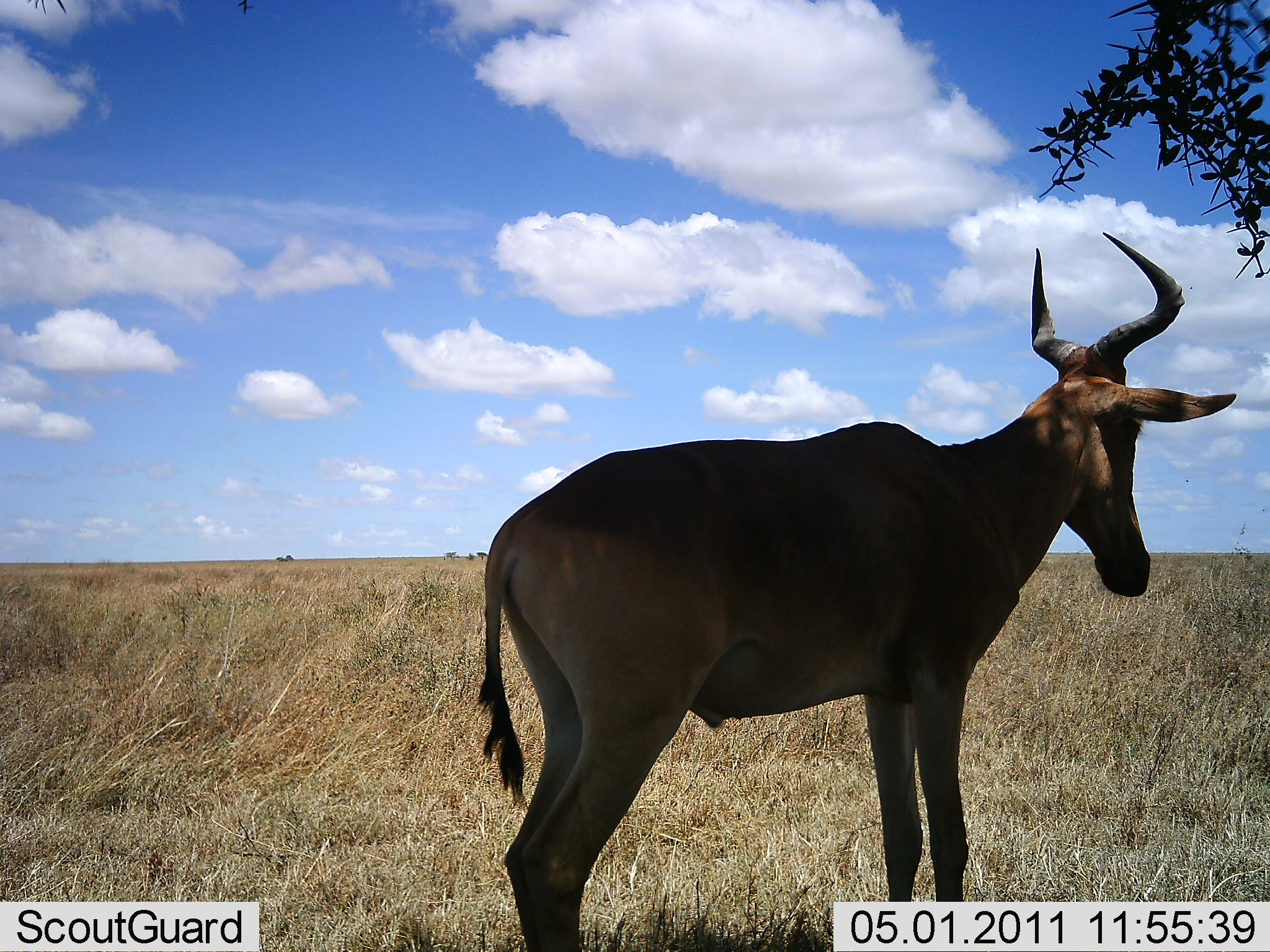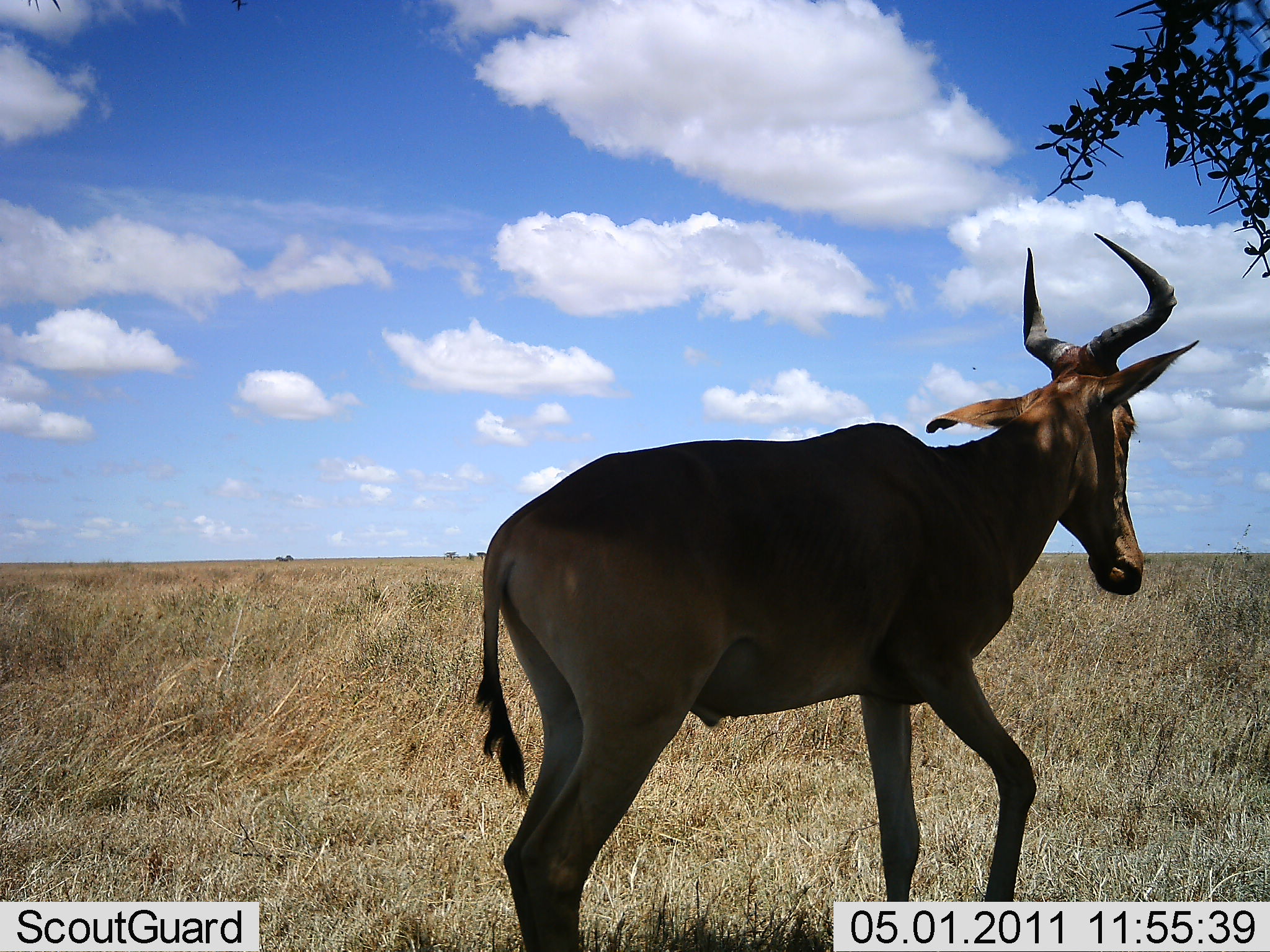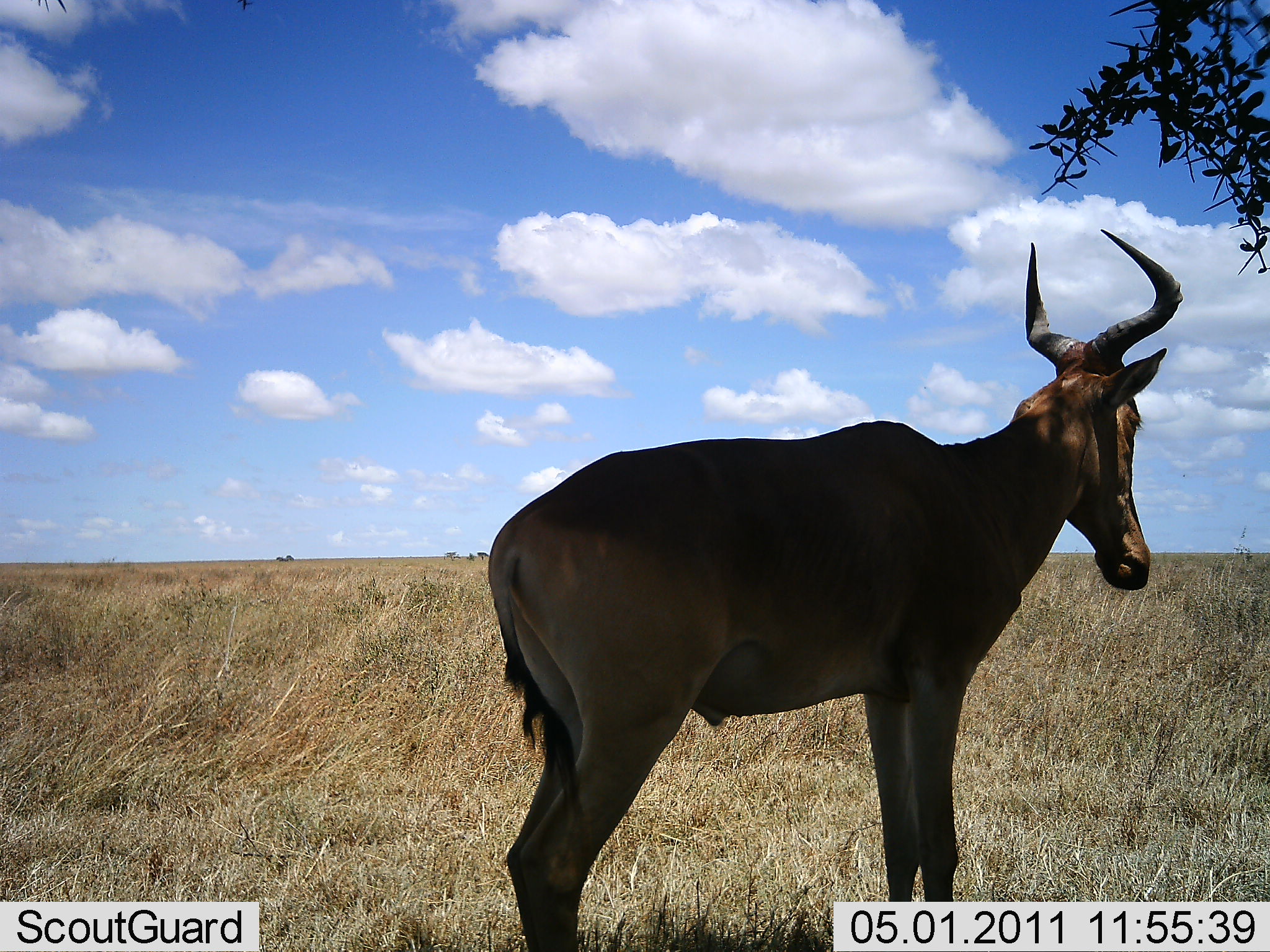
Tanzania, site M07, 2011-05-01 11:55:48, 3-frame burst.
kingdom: Animalia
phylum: Chordata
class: Mammalia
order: Artiodactyla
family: Bovidae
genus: Alcelaphus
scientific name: Alcelaphus buselaphus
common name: hartebeest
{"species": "hartebeest (Alcelaphus buselaphus)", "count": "1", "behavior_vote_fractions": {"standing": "100%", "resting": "10%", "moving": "0%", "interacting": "0%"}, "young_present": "0%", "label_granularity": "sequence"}